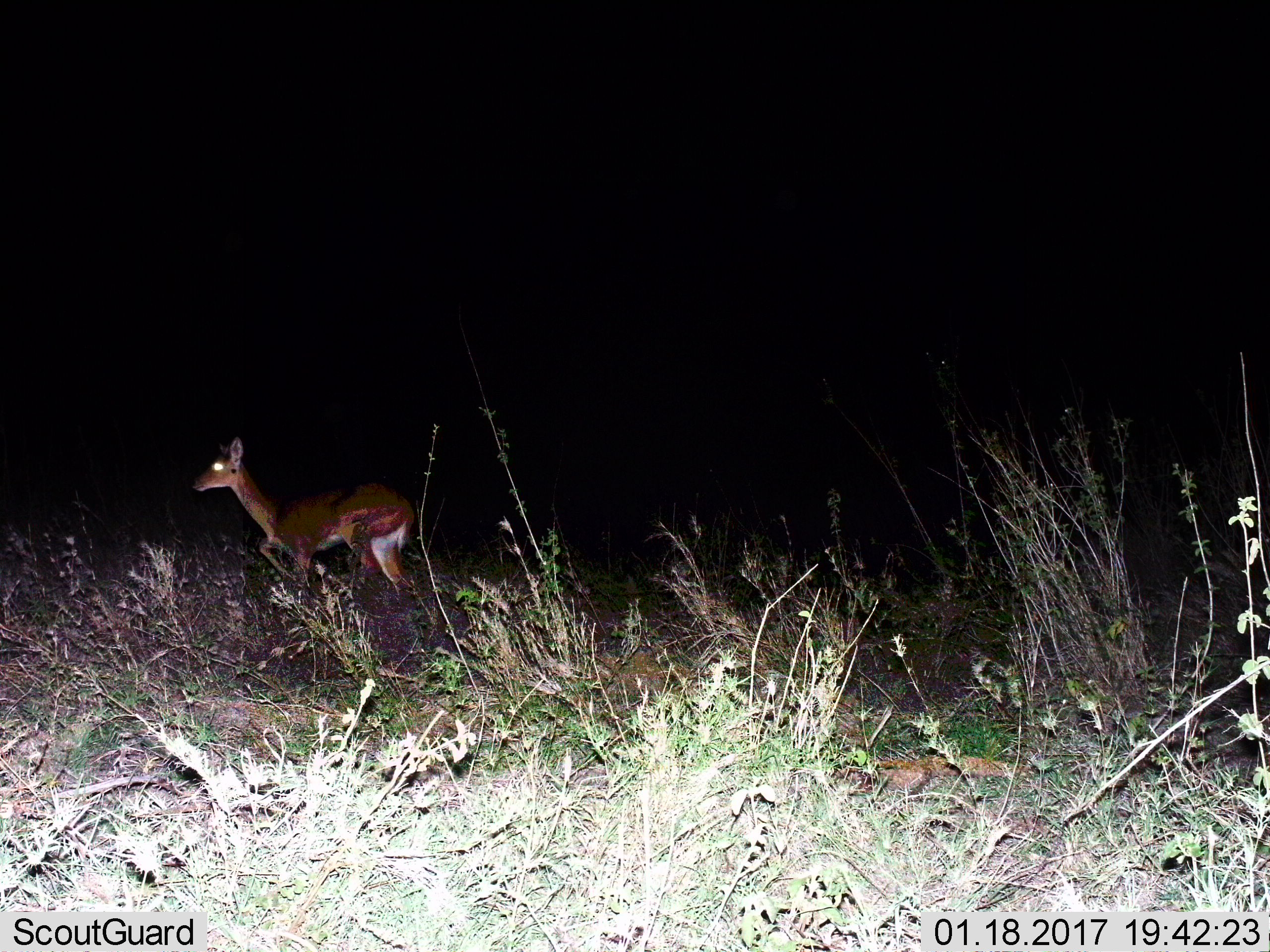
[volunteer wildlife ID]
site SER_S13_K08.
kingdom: Animalia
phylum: Chordata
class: Mammalia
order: Artiodactyla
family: Bovidae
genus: Redunca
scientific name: Redunca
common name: reedbuck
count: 1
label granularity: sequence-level